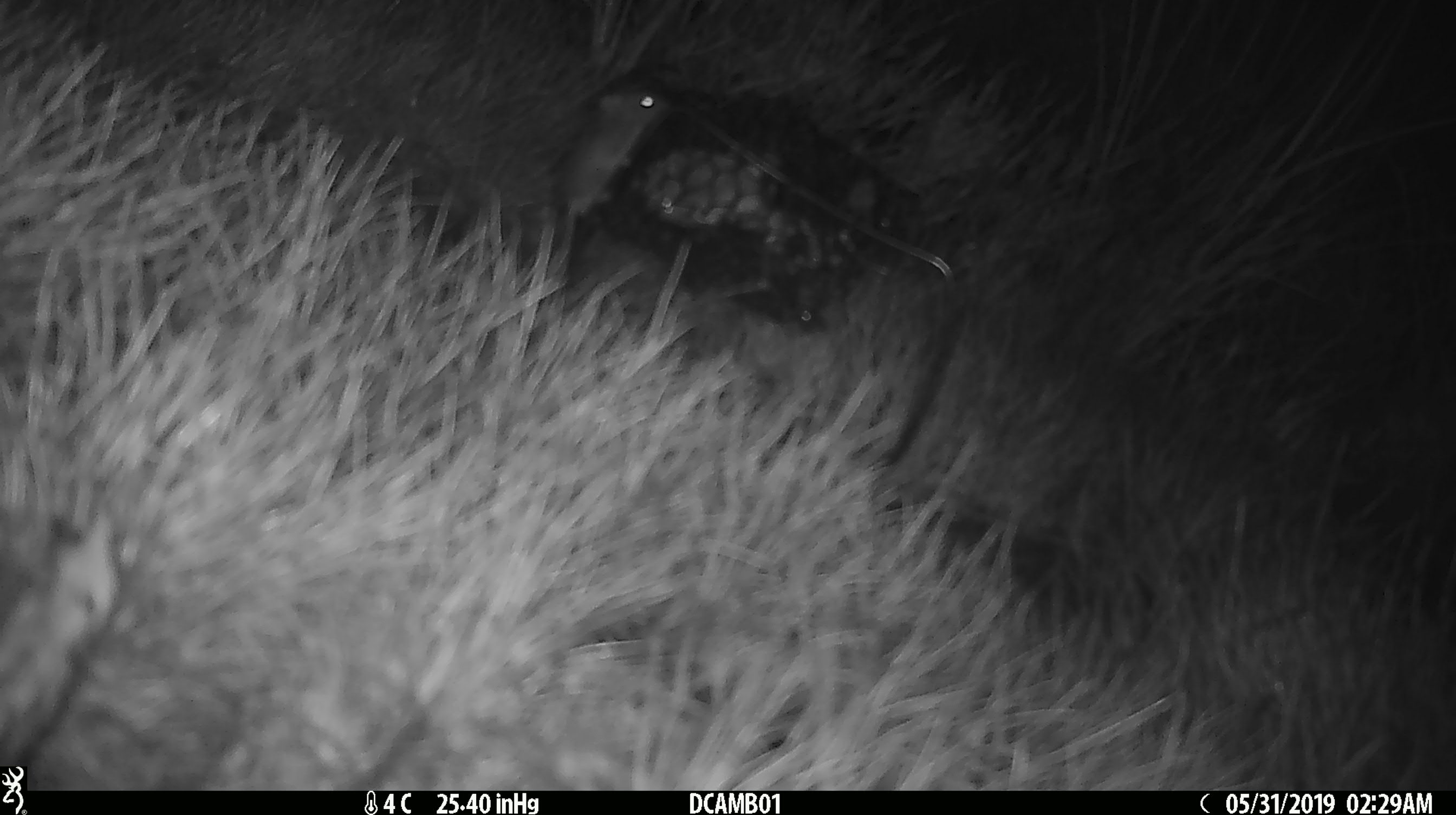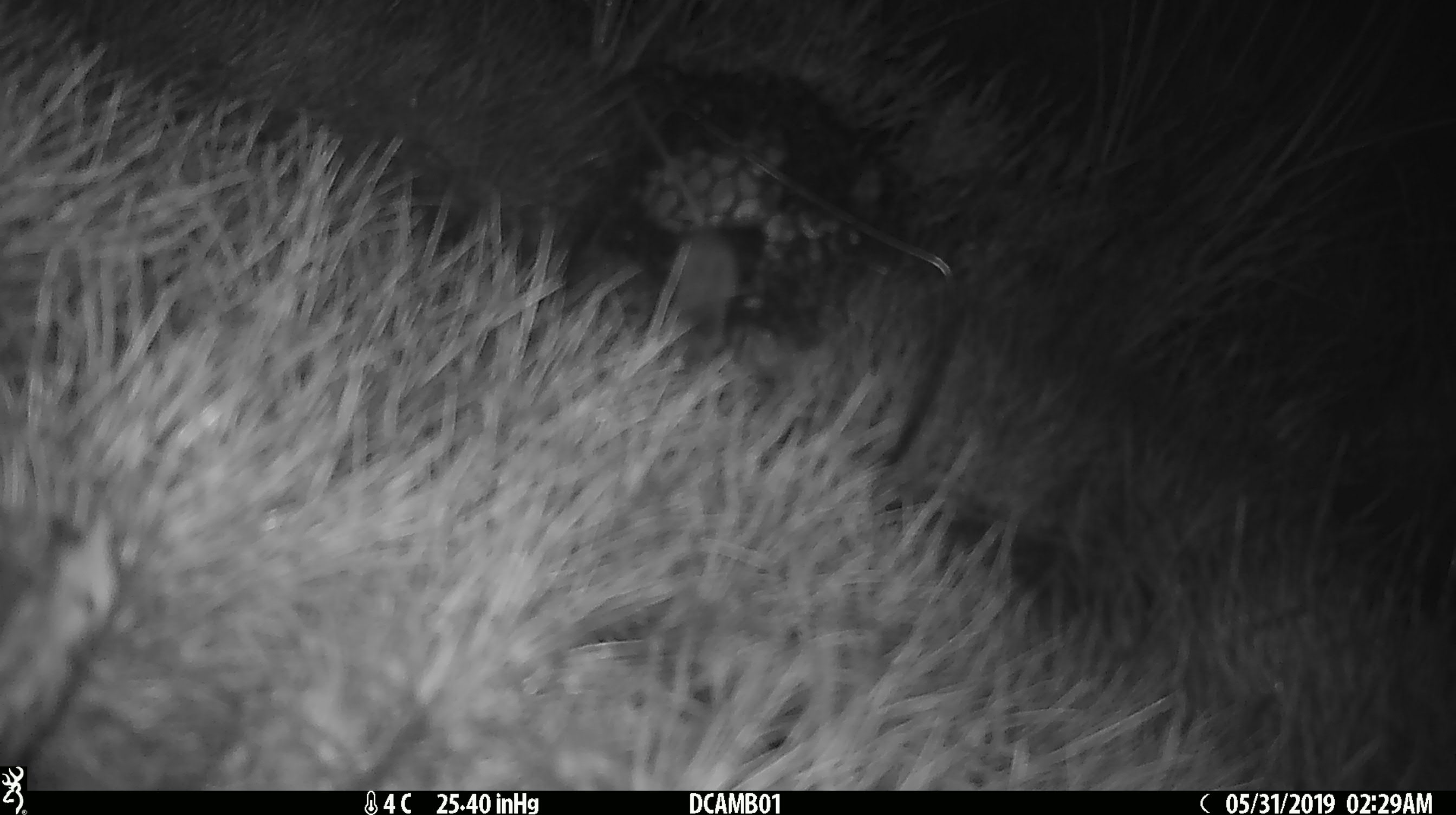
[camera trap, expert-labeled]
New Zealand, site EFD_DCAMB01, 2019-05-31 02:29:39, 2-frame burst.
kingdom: Animalia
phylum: Chordata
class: Mammalia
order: Rodentia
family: Muridae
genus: Mus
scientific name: Mus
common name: mouse